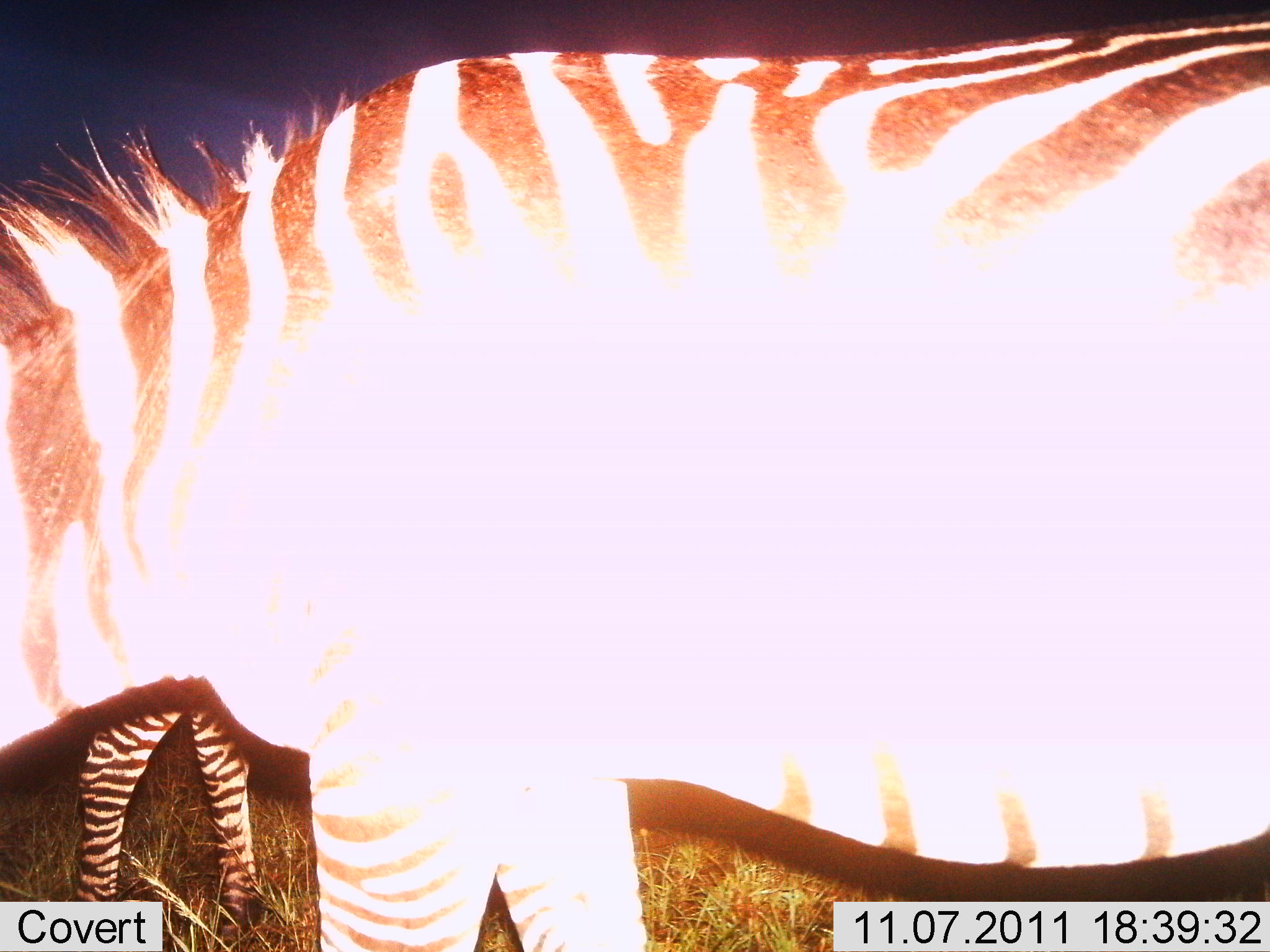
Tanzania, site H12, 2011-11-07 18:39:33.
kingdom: Animalia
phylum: Chordata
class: Mammalia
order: Perissodactyla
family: Equidae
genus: Equus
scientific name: Equus quagga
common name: plains zebra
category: zebra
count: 2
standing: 93%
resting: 0%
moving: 0%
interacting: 0%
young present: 0%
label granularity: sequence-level